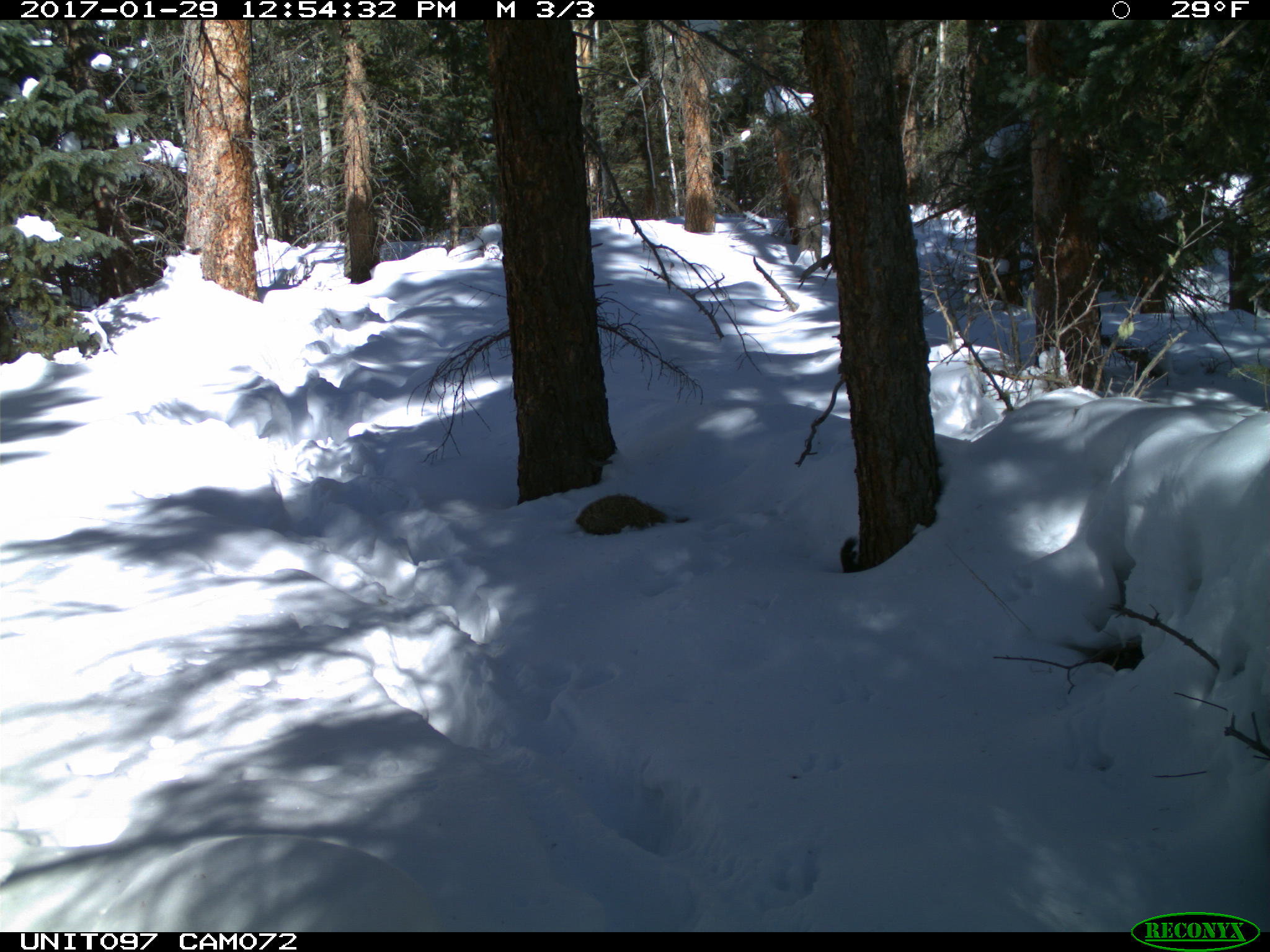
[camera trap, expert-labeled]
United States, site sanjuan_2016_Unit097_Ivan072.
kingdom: Animalia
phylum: Chordata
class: Mammalia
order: Rodentia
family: Sciuridae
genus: Tamiasciurus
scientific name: Tamiasciurus hudsonicus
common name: american red squirrel